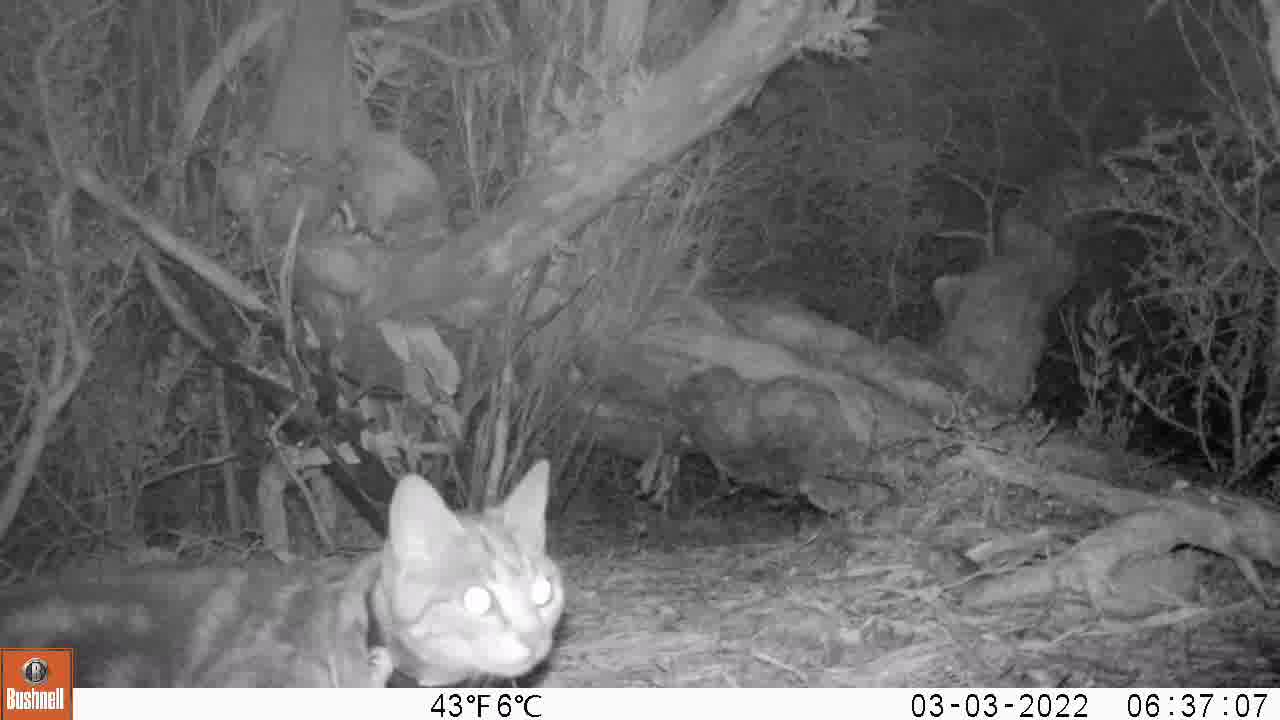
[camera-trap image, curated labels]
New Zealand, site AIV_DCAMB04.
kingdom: Animalia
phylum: Chordata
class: Mammalia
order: Carnivora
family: Felidae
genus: Felis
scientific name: Felis catus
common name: domestic cat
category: cat